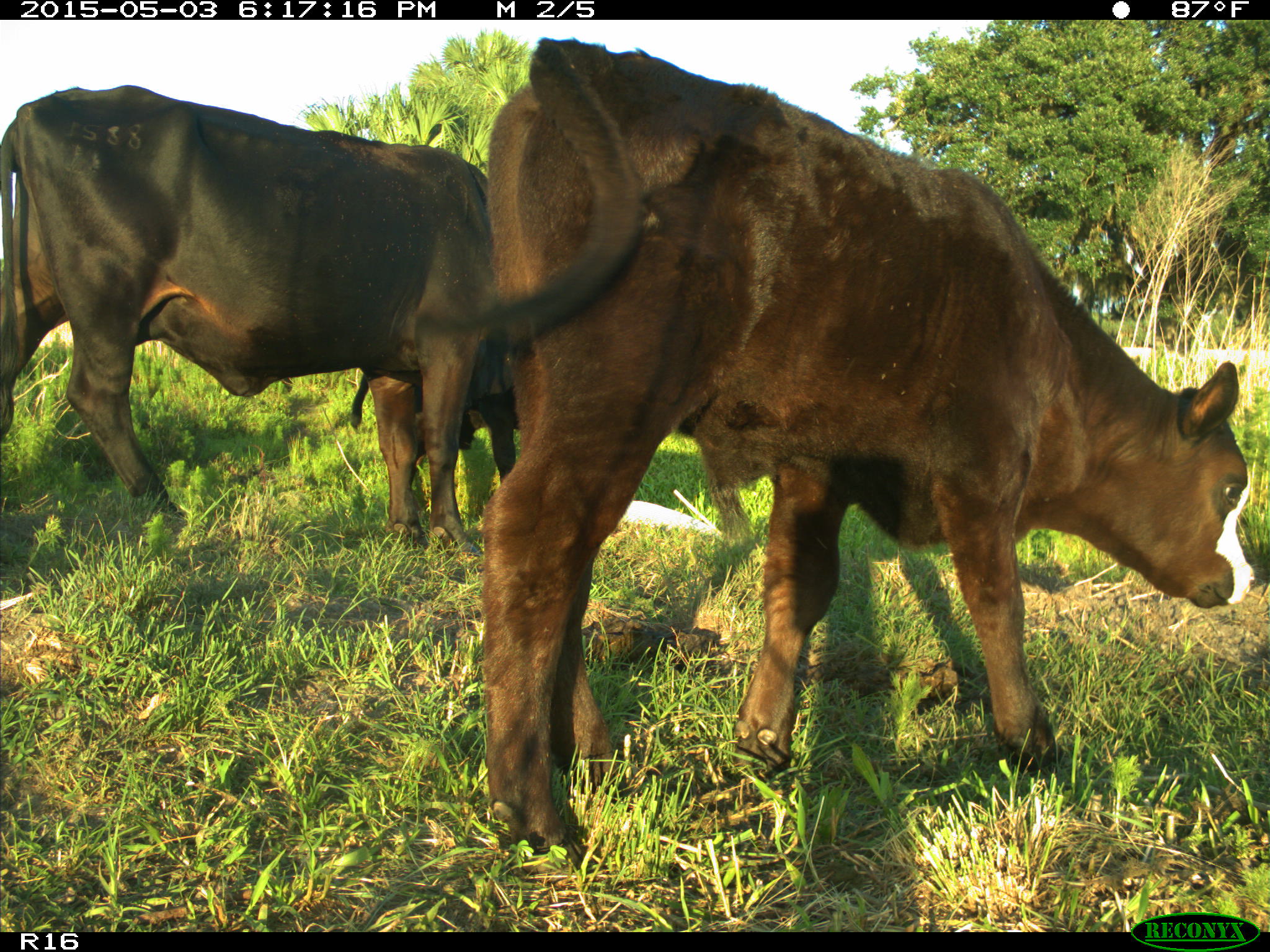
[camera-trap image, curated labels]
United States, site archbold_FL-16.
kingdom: Animalia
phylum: Chordata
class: Mammalia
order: Artiodactyla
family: Bovidae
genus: Bos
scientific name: Bos taurus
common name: domestic cow